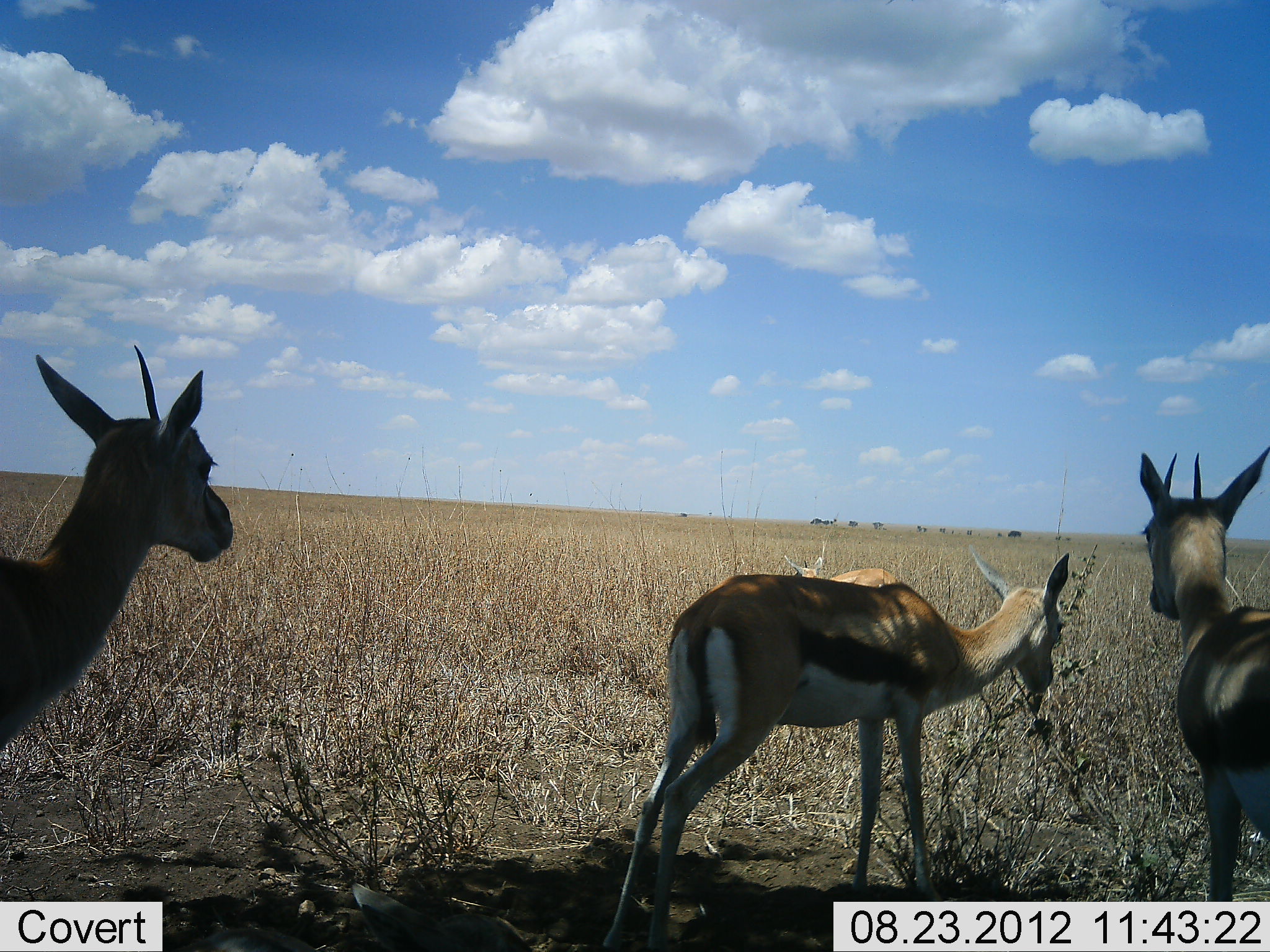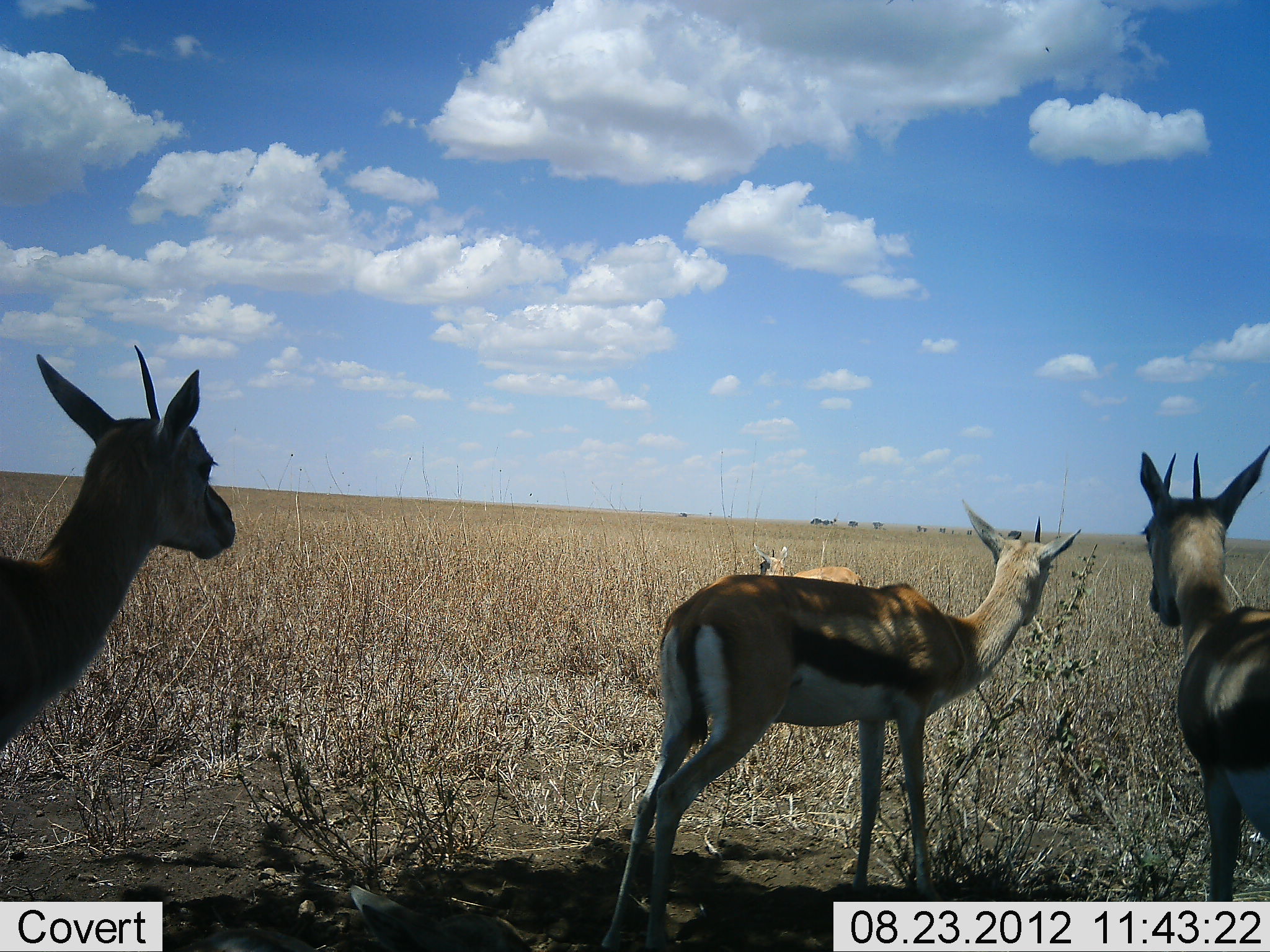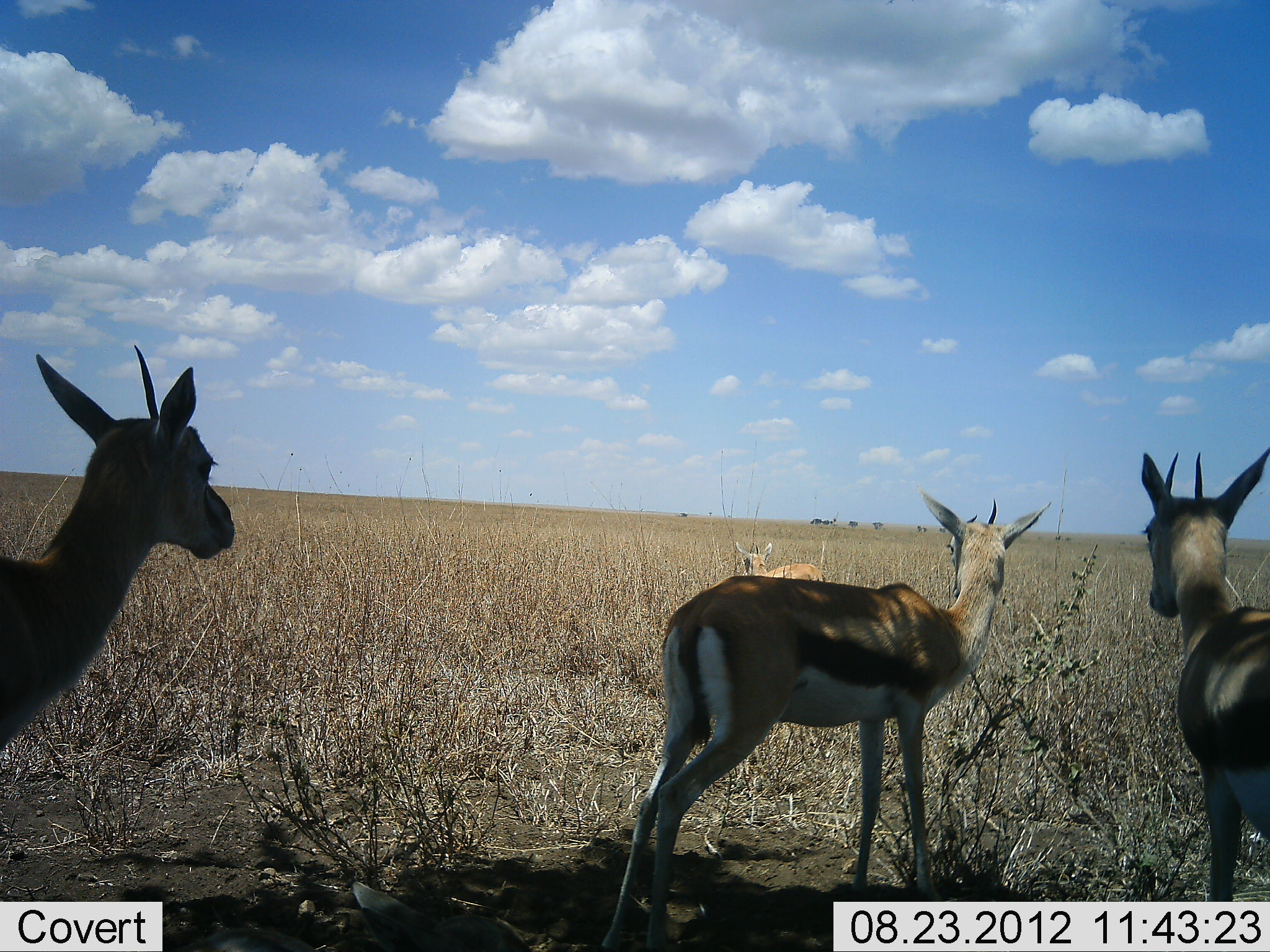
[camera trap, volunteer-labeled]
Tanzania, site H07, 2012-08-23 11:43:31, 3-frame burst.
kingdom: Animalia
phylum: Chordata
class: Mammalia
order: Artiodactyla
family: Bovidae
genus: Eudorcas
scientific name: Eudorcas thomsonii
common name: thomson's gazelle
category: gazellethomsons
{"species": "gazellethomsons (thomson's gazelle) (Eudorcas thomsonii)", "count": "4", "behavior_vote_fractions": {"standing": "90%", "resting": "0%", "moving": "50%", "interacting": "0%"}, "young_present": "0%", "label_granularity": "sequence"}